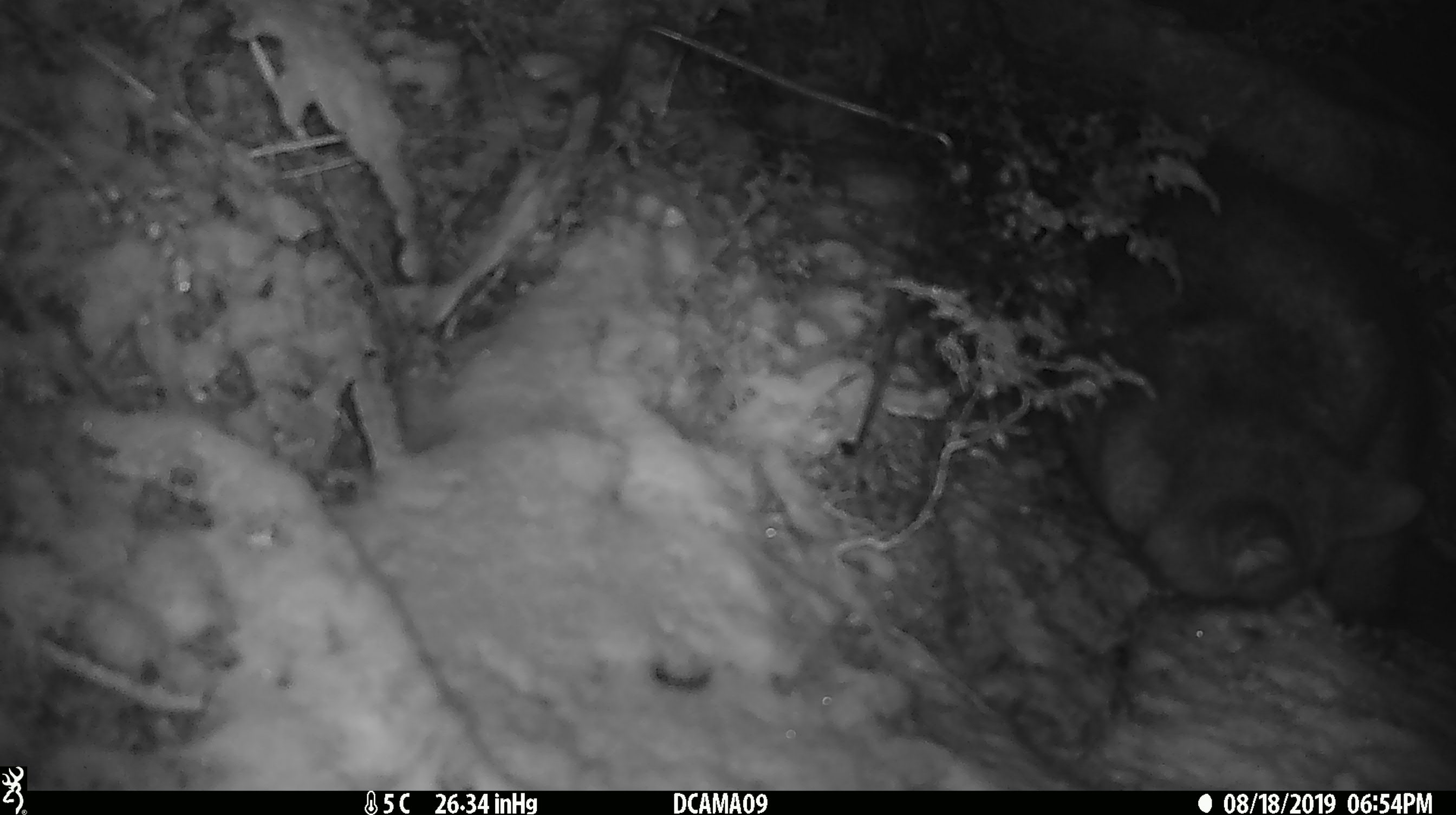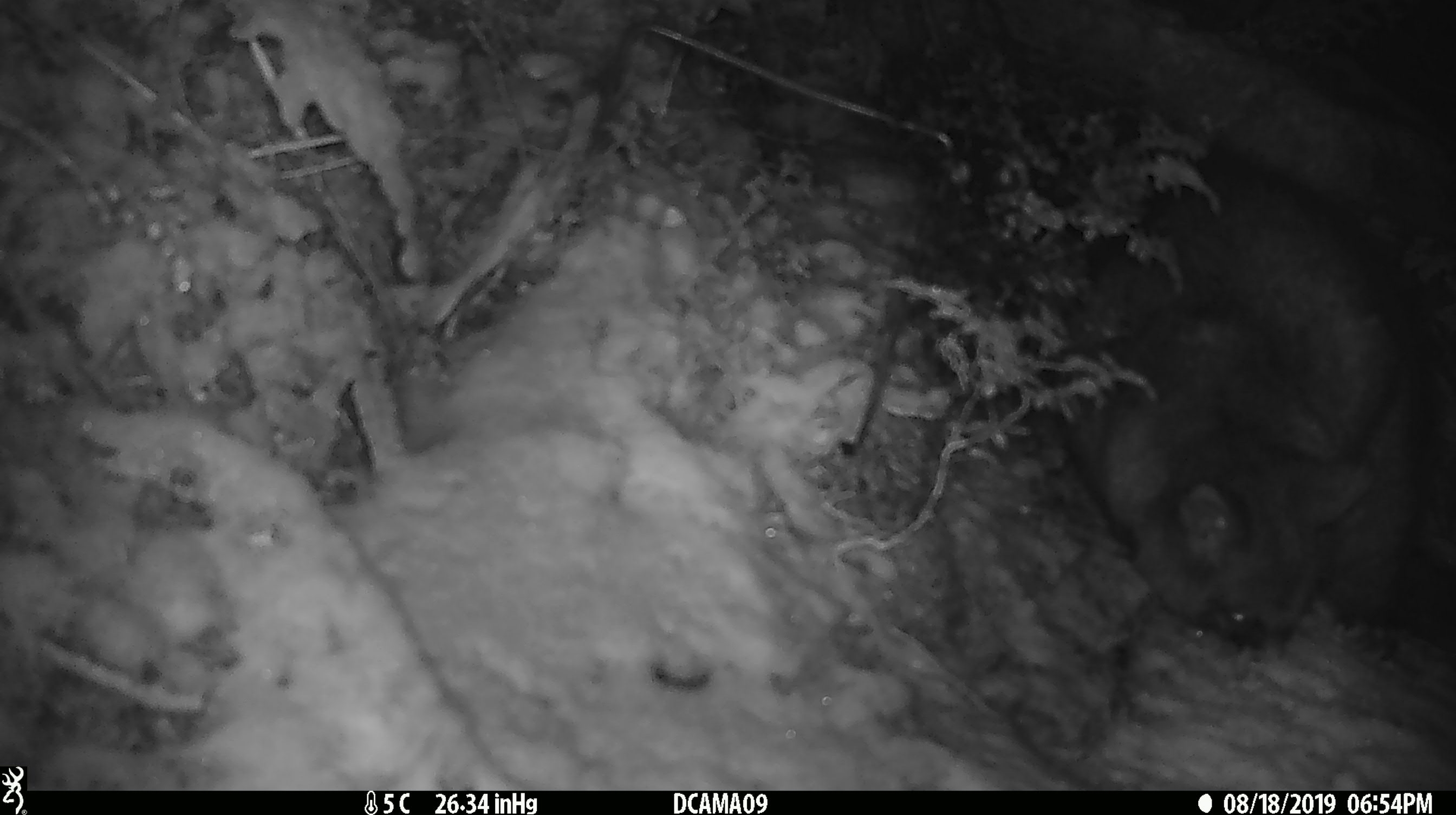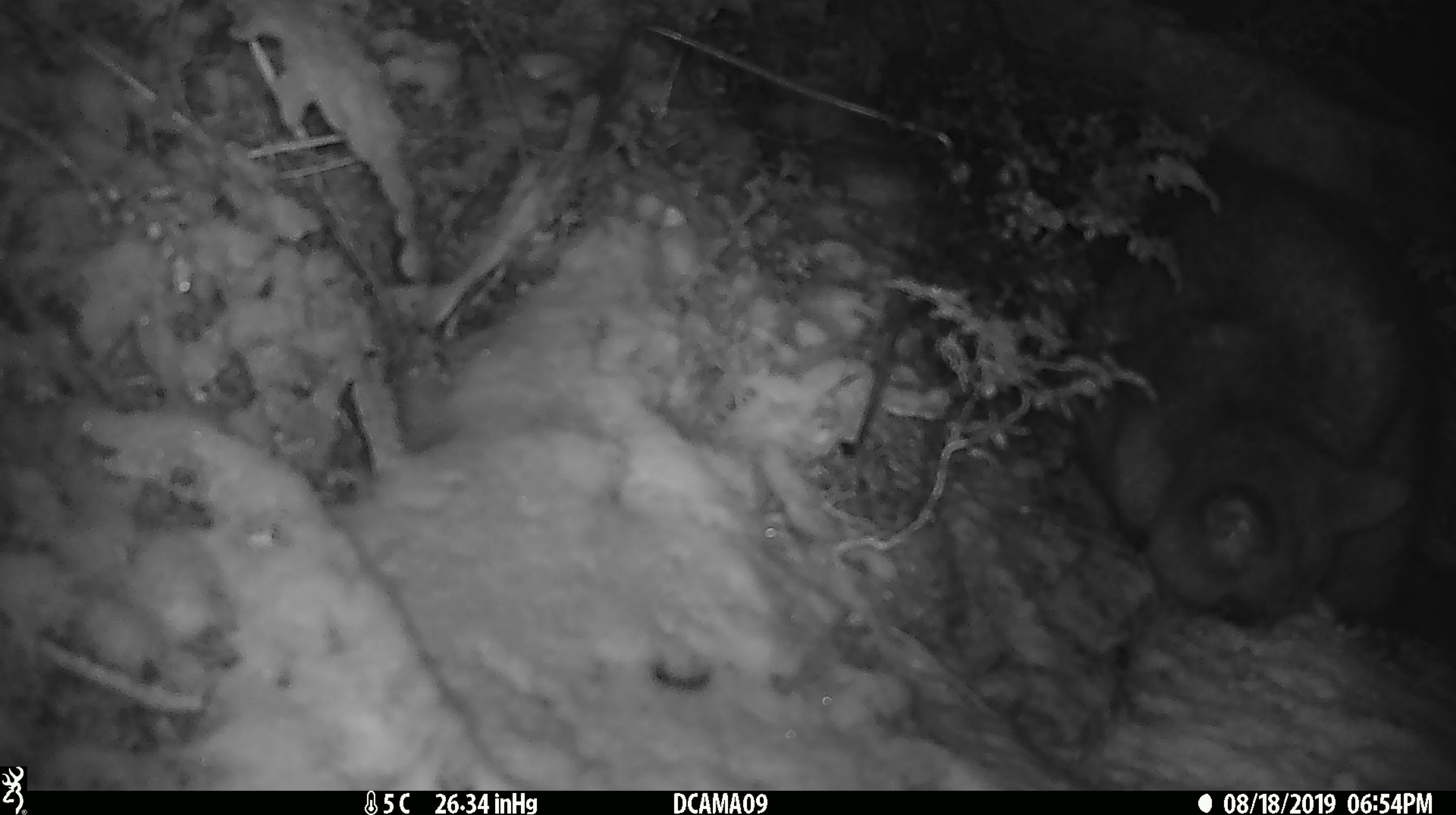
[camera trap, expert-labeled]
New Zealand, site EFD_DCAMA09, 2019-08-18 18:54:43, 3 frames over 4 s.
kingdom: Animalia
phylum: Chordata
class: Mammalia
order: Diprotodontia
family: Phalangeridae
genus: Trichosurus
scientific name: Trichosurus vulpecula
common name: common brushtail possum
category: possum